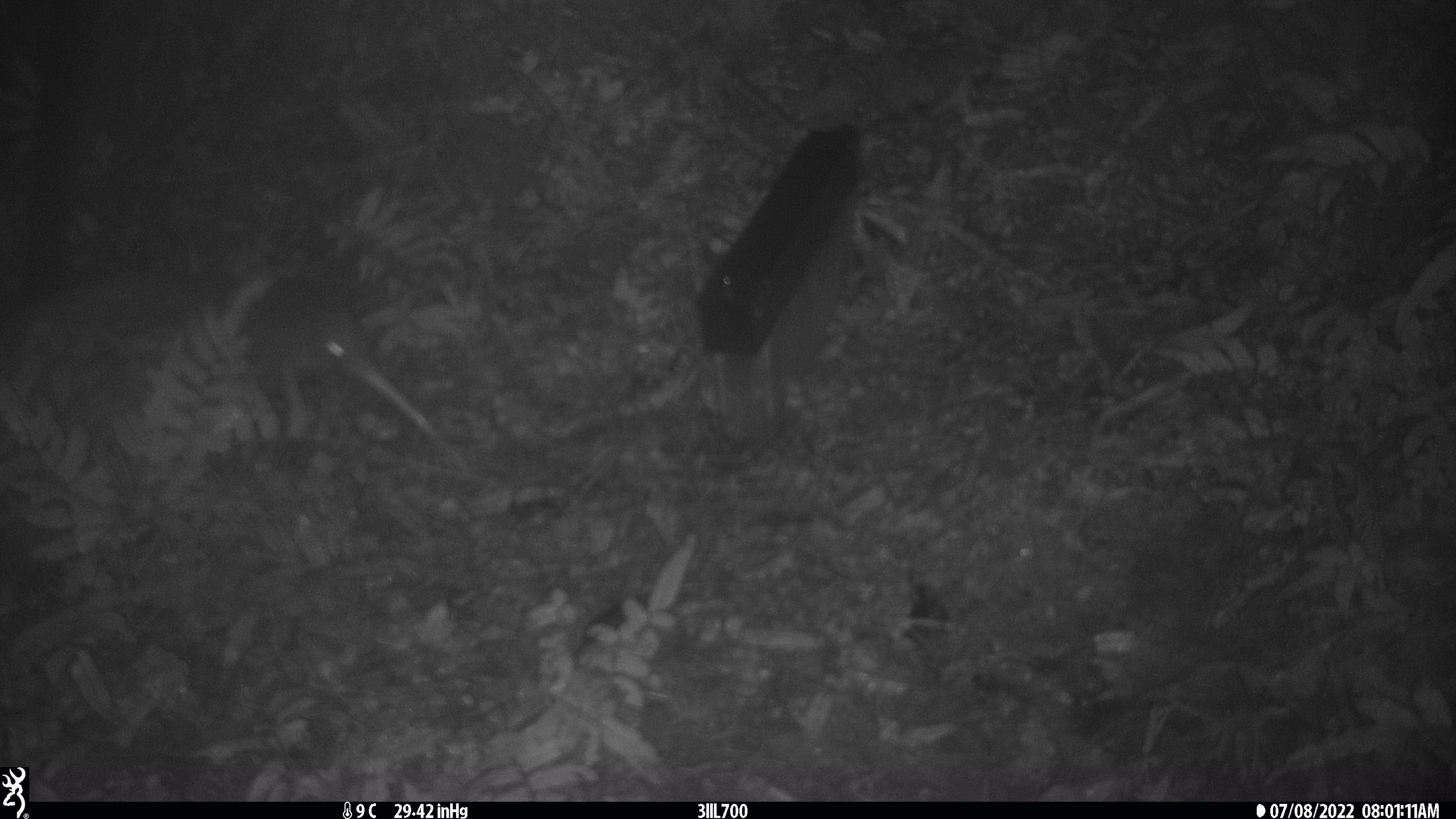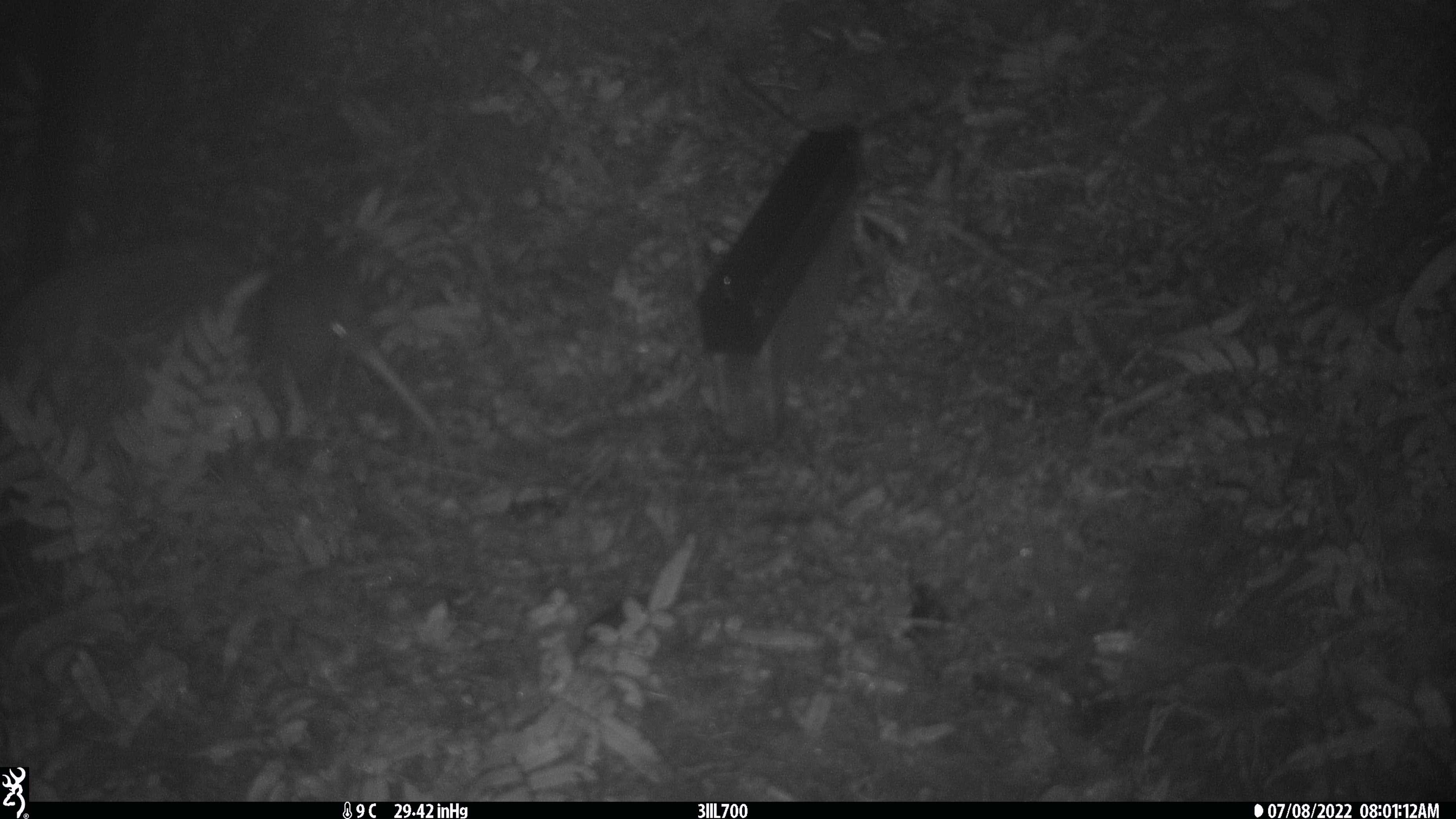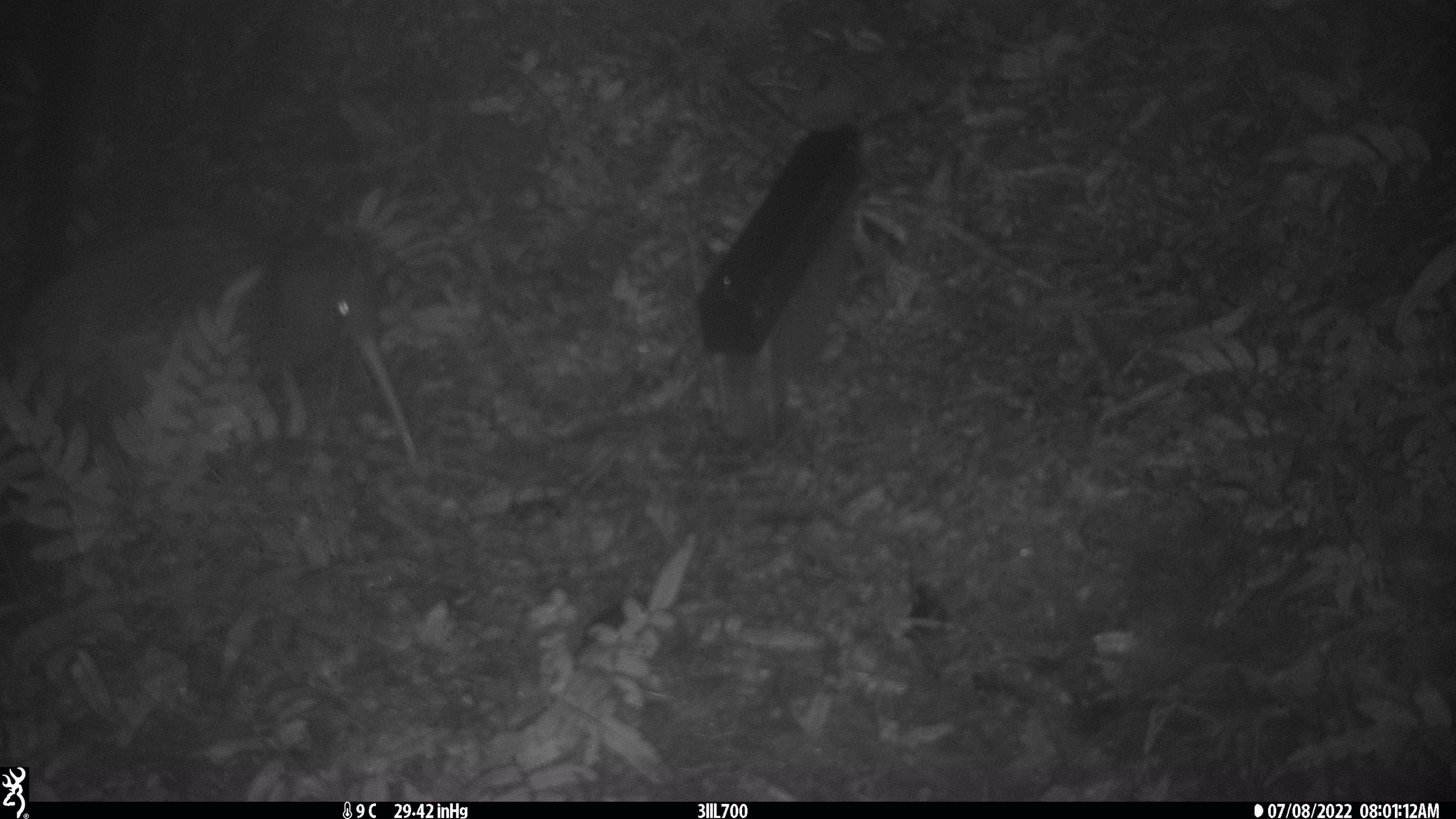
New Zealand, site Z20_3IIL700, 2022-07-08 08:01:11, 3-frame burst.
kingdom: Animalia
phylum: Chordata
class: Aves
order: Apterygiformes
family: Apterygidae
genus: Apteryx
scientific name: Apteryx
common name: kiwi